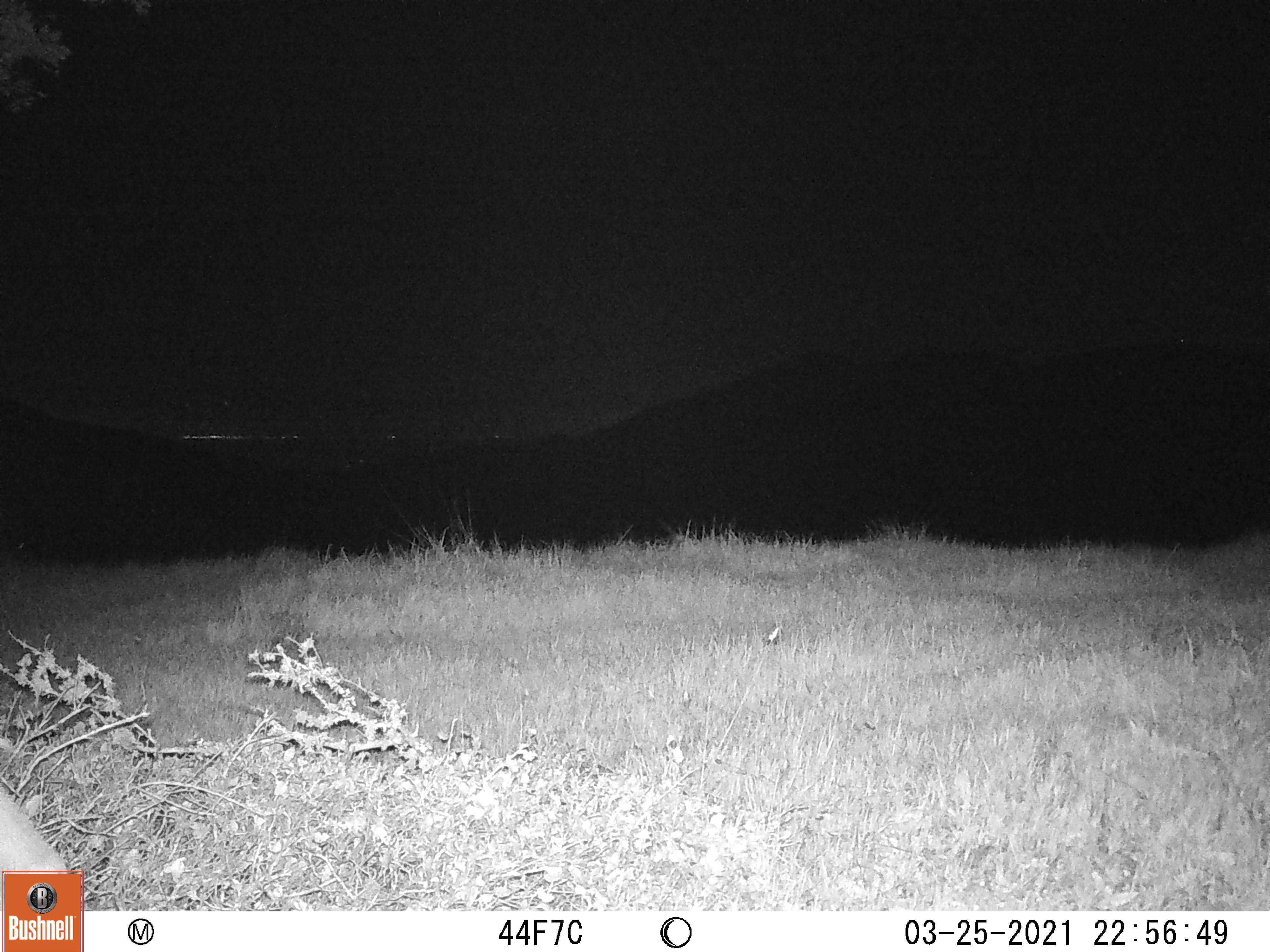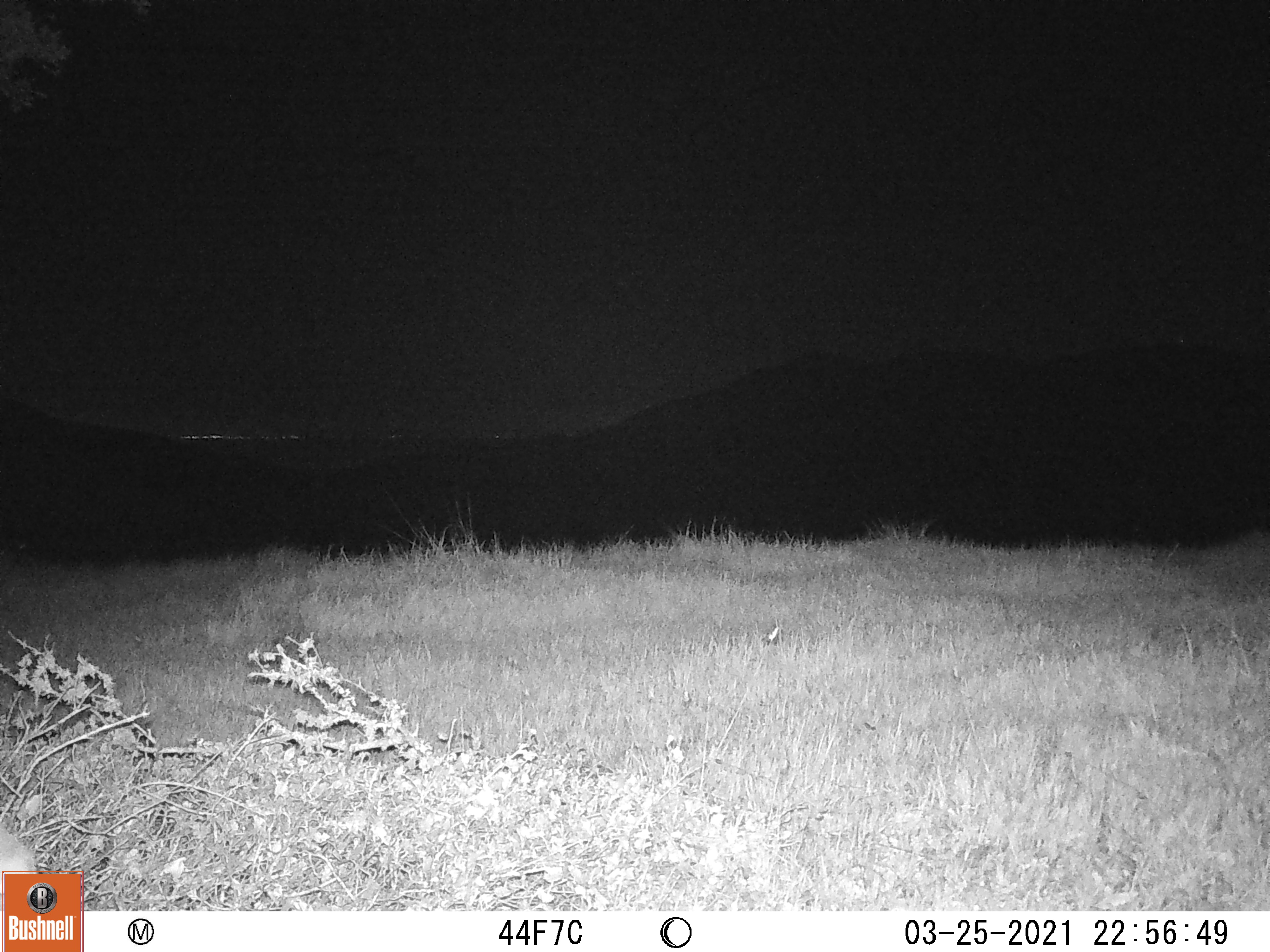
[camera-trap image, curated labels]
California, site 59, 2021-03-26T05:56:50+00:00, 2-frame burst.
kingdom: Animalia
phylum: Chordata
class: Mammalia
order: Artiodactyla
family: Cervidae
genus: Odocoileus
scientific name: Odocoileus hemionus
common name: mule deer